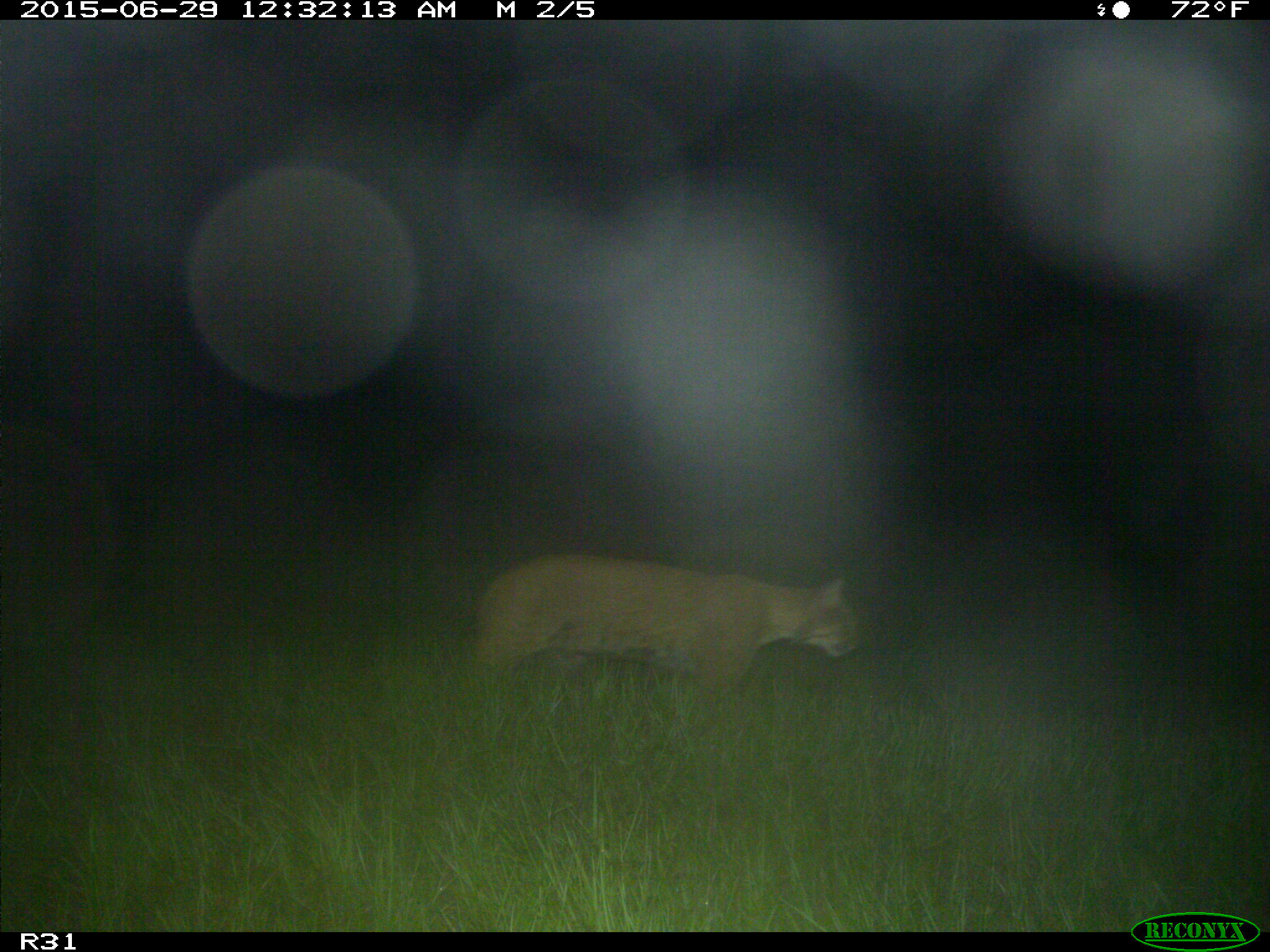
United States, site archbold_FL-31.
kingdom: Animalia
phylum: Chordata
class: Mammalia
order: Carnivora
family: Felidae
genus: Lynx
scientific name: Lynx rufus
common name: bobcat